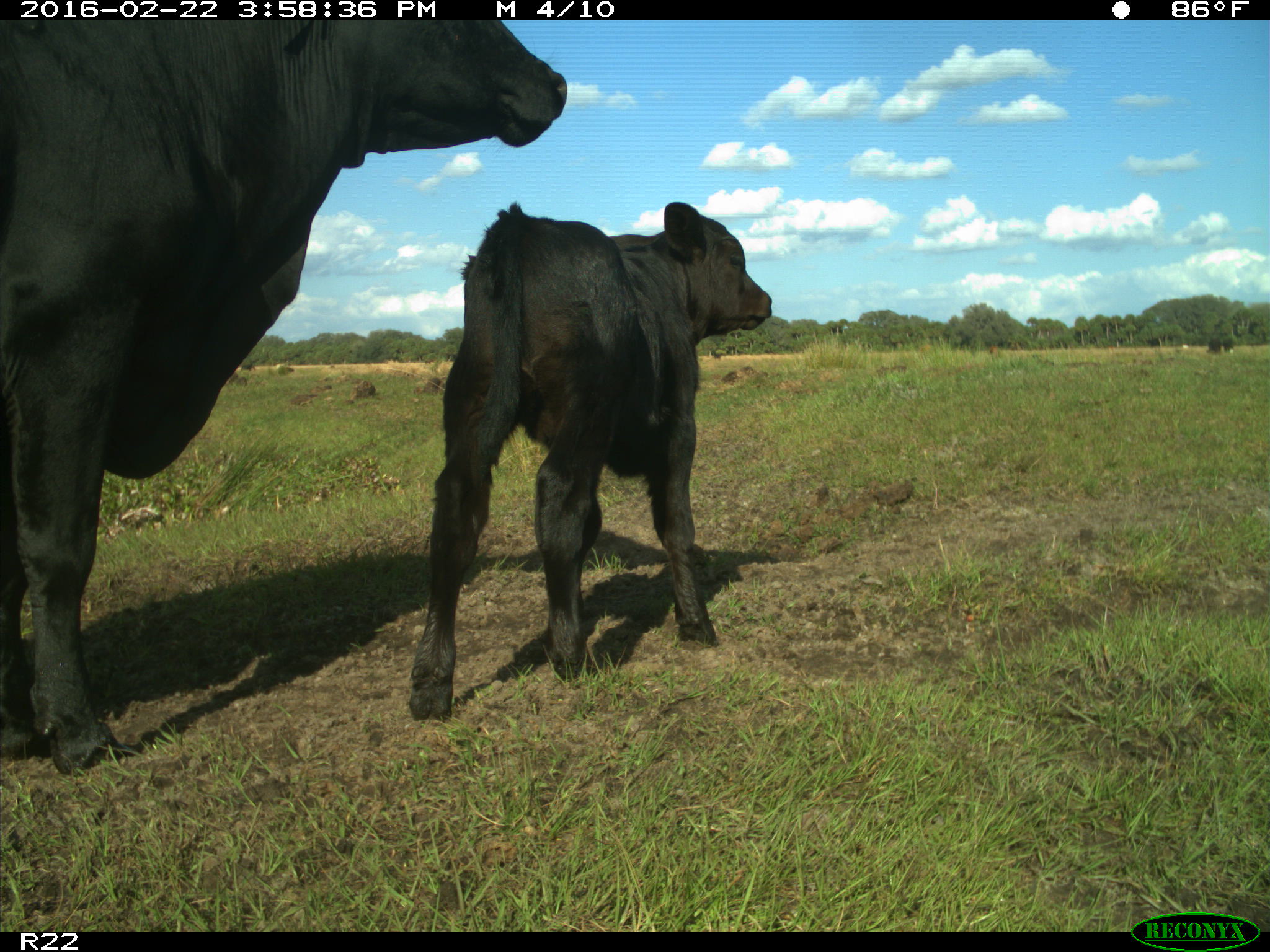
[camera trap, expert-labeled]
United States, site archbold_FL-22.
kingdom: Animalia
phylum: Chordata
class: Mammalia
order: Artiodactyla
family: Bovidae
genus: Bos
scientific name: Bos taurus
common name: domestic cow